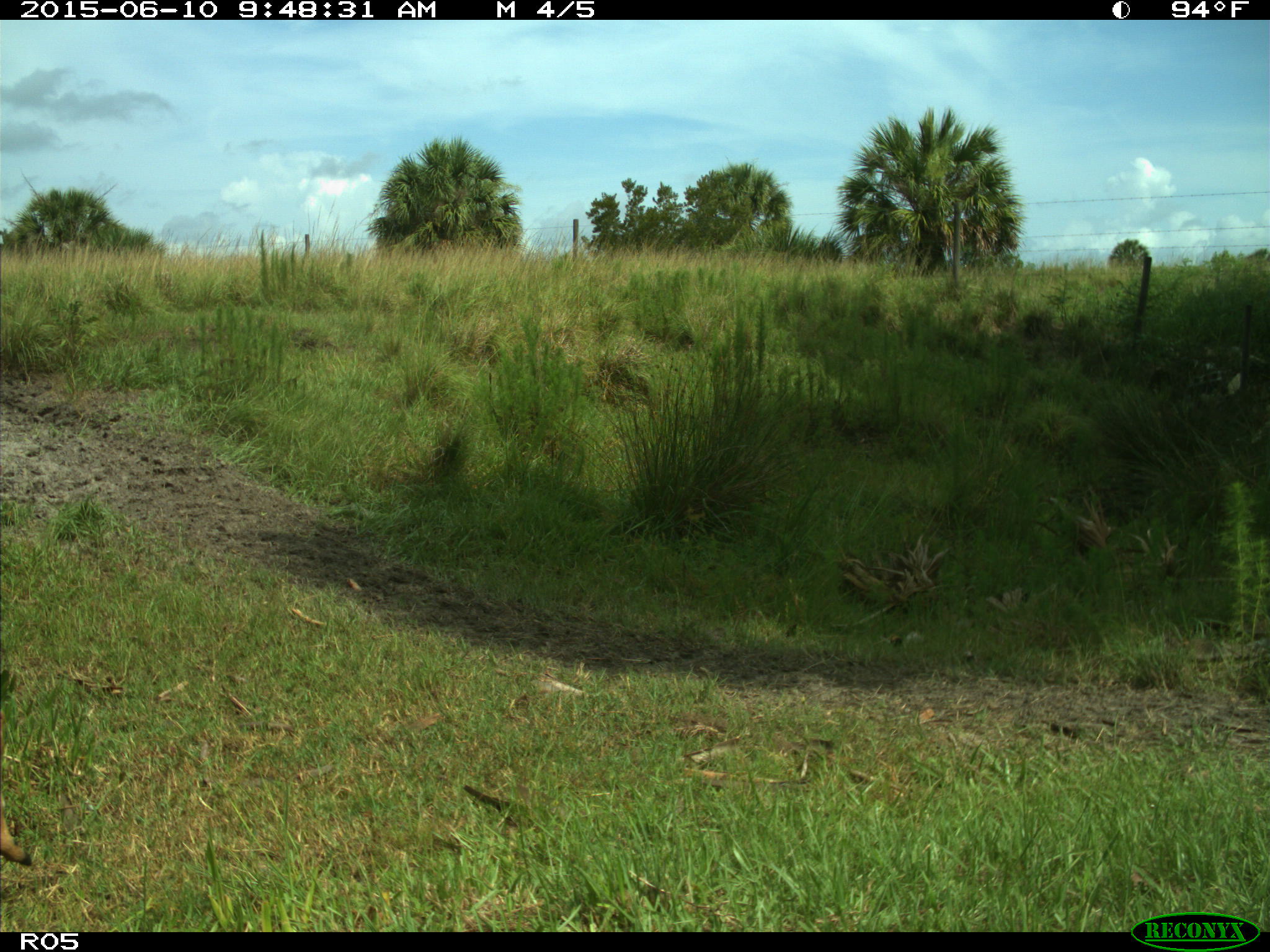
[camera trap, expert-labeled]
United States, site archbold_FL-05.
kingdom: Animalia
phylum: Chordata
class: Mammalia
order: Artiodactyla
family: Cervidae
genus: Odocoileus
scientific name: Odocoileus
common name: deer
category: unidentified deer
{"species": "unidentified deer (deer) (Odocoileus)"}